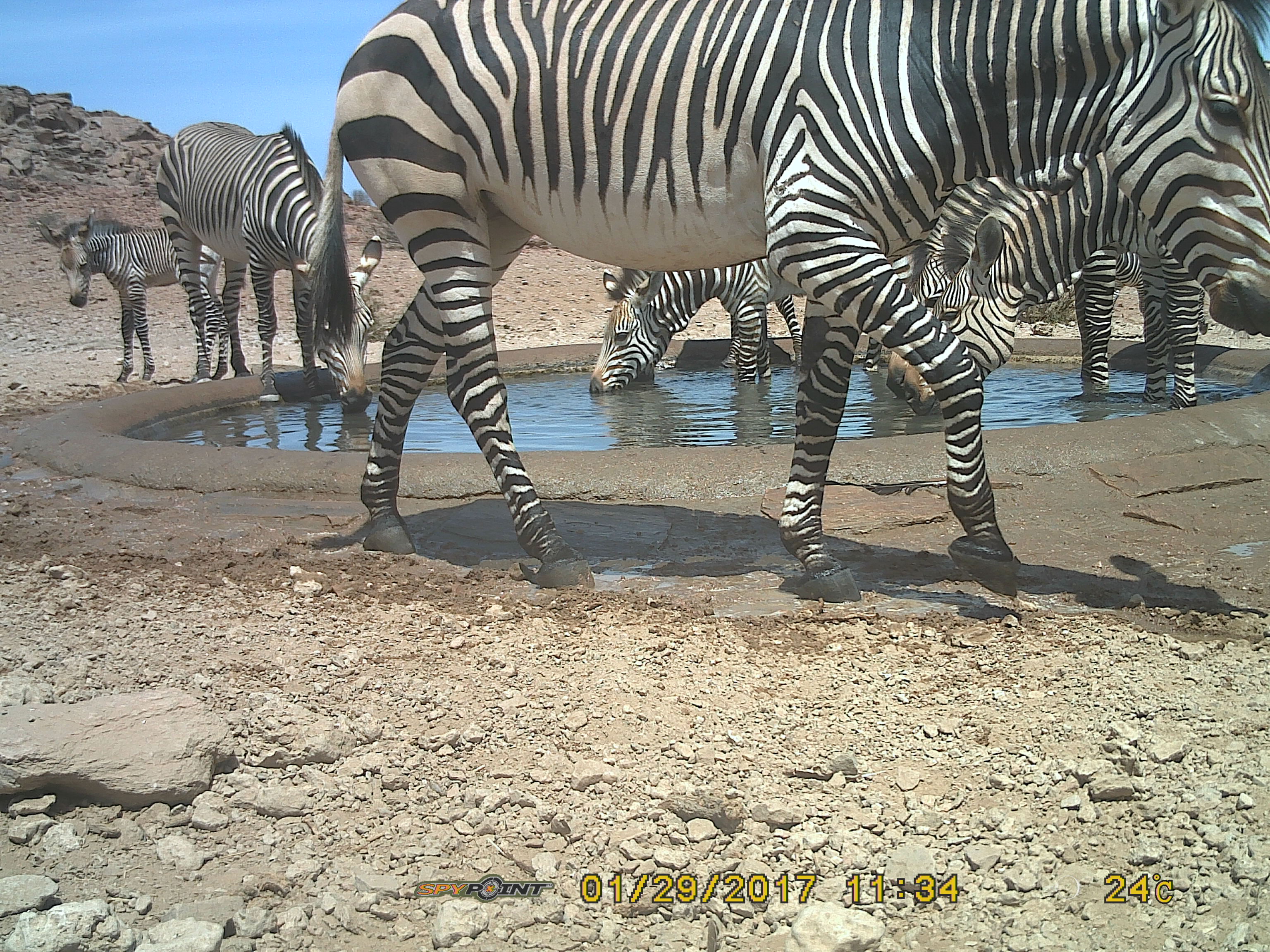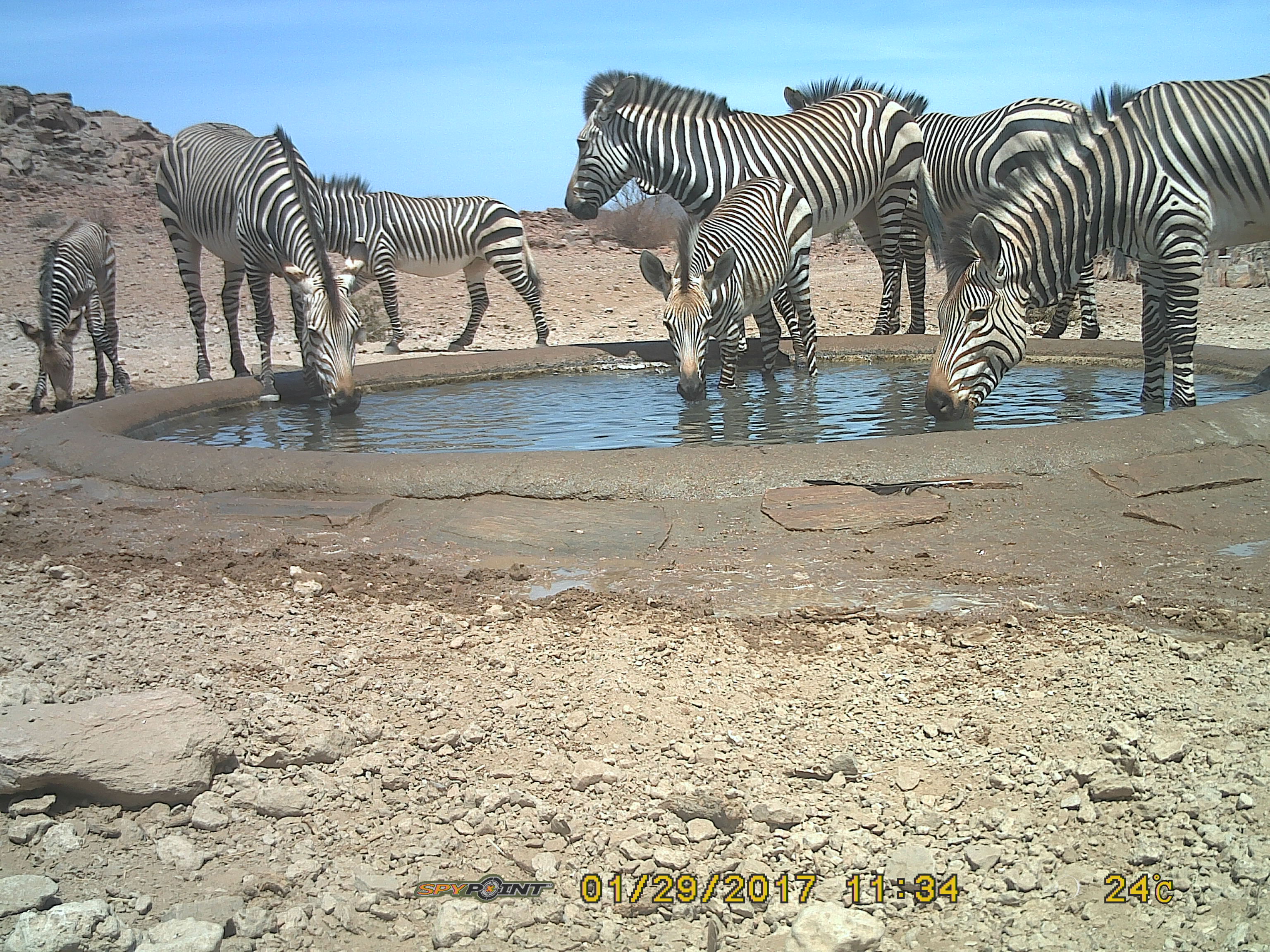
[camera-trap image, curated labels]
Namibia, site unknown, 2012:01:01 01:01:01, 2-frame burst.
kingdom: Animalia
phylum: Chordata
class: Mammalia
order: Perissodactyla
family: Equidae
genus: Equus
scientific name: Equus zebra hartmannae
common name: hartmann's mountain zebra